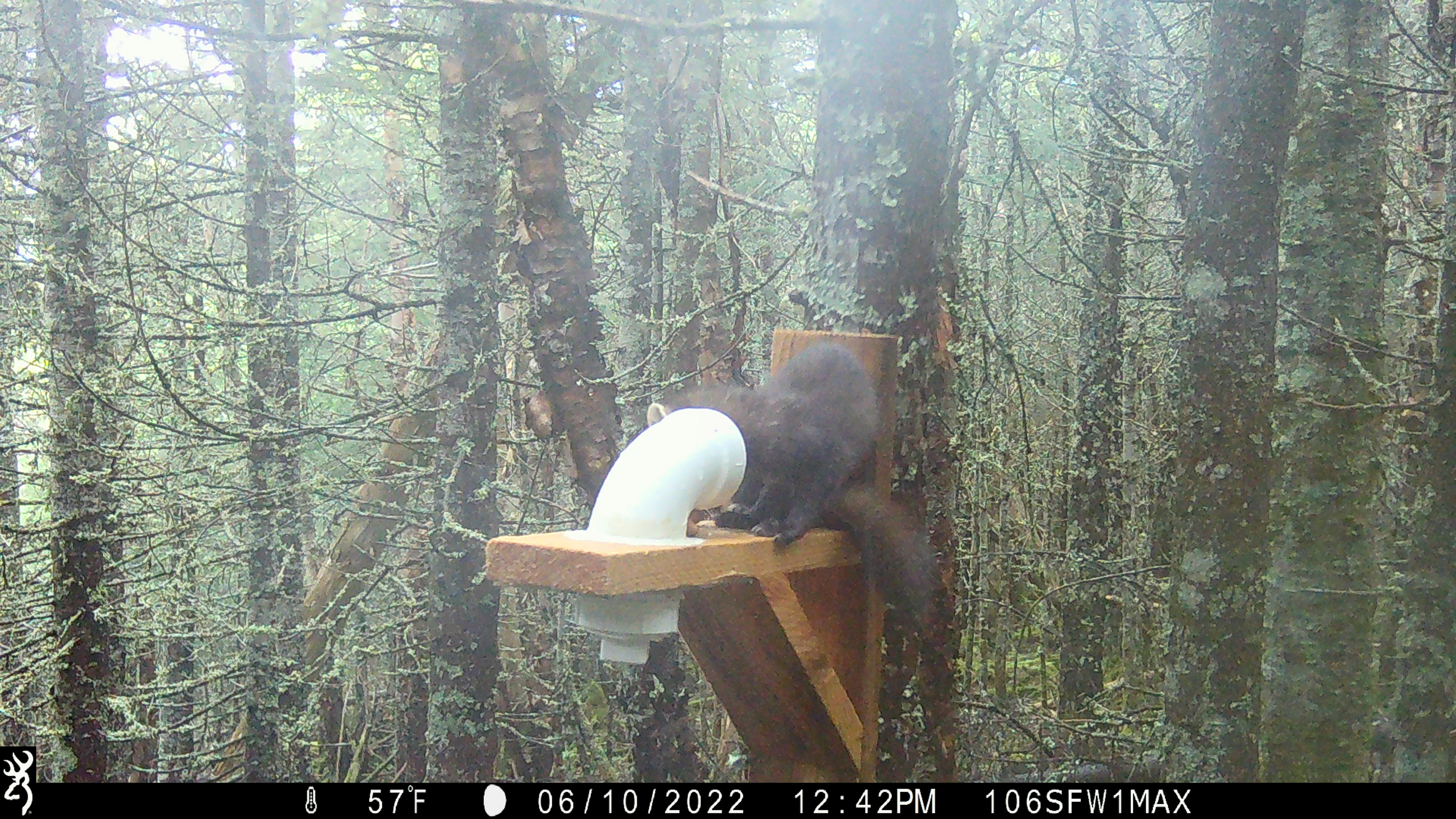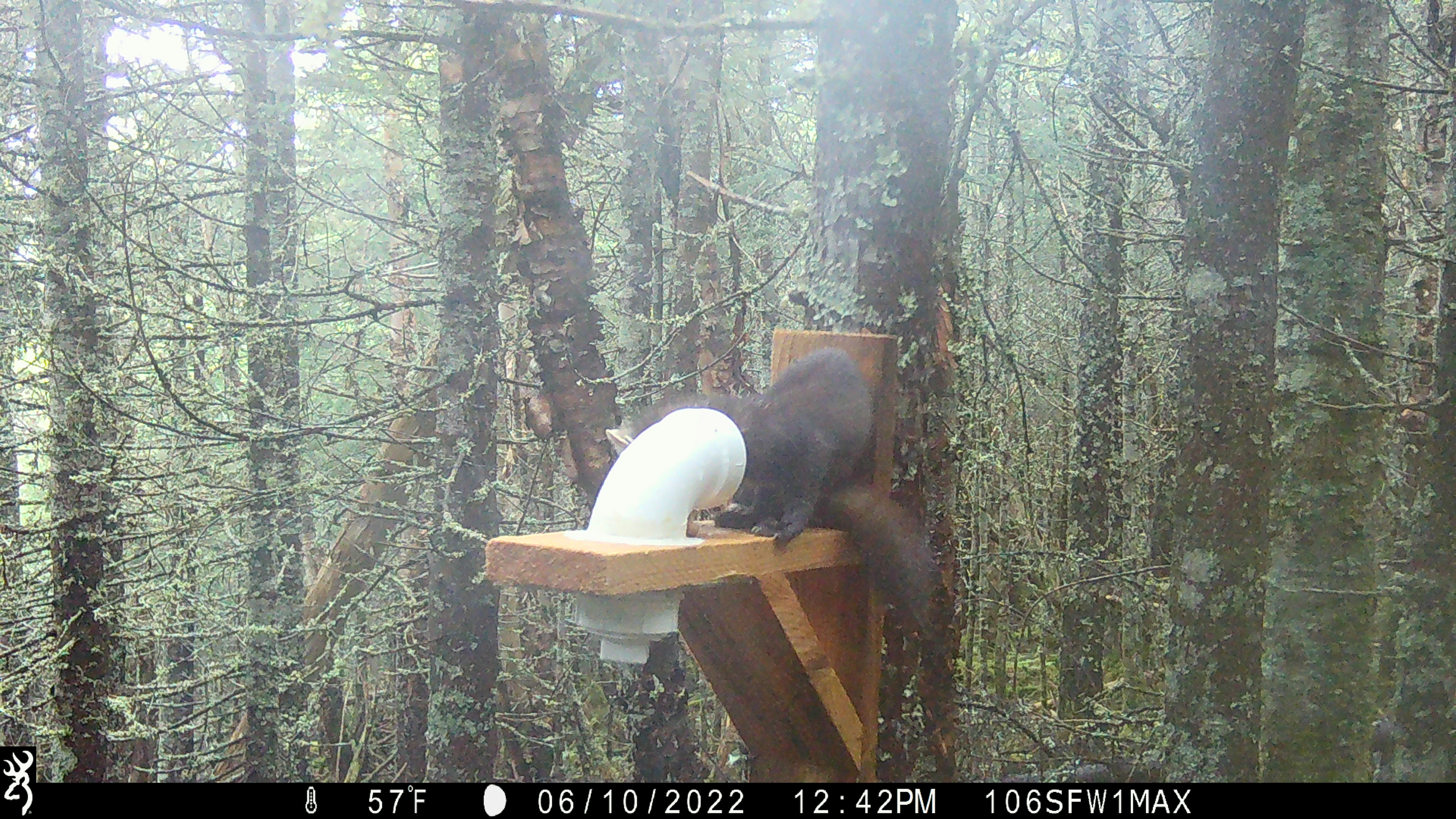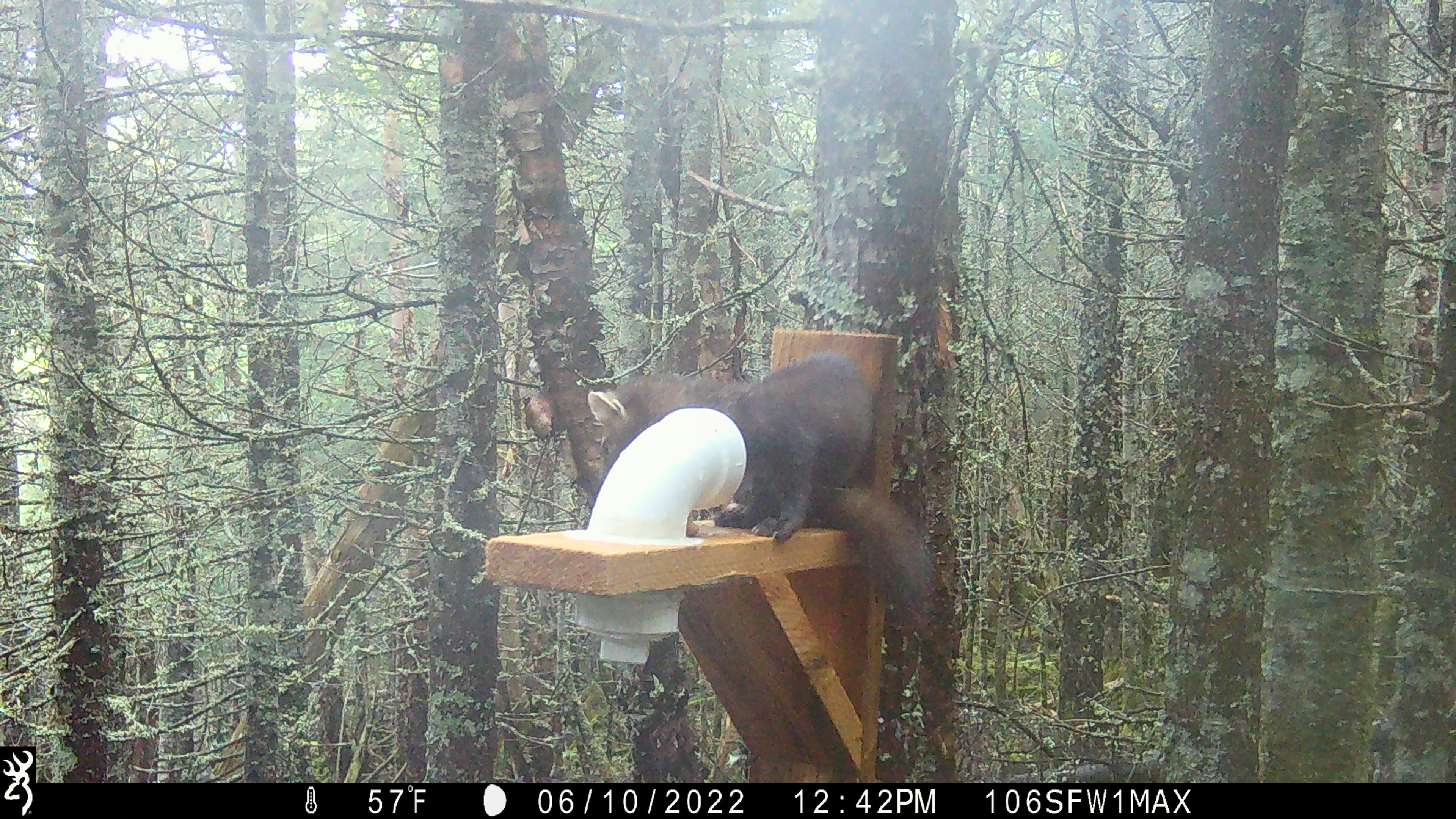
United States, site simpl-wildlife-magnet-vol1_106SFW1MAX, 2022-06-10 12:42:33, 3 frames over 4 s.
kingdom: Animalia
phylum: Chordata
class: Mammalia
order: Carnivora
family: Mustelidae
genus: Martes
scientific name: Martes americana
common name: american marten